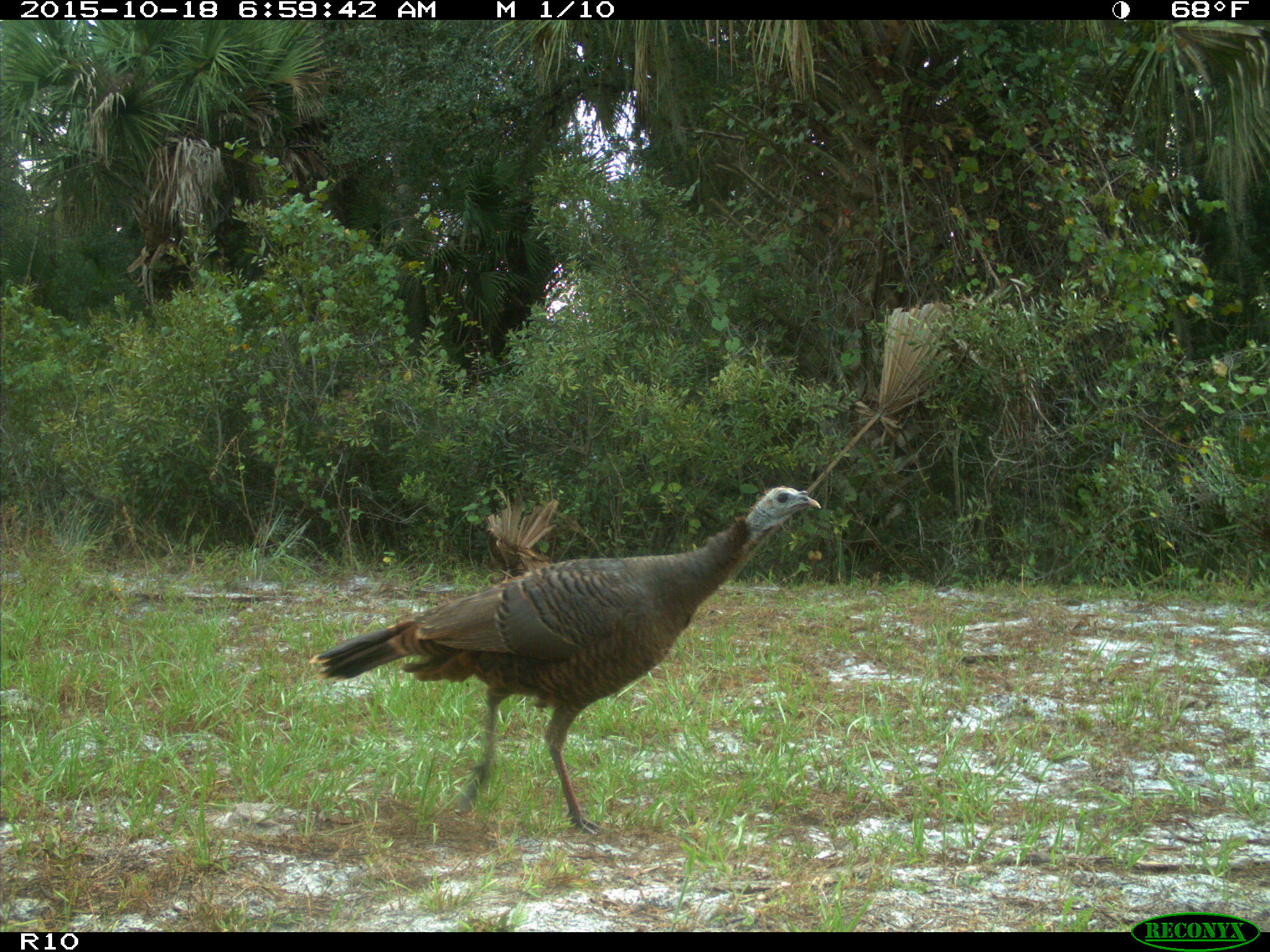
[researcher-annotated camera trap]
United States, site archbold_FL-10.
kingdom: Animalia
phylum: Chordata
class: Aves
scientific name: Aves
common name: birds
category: unidentified bird